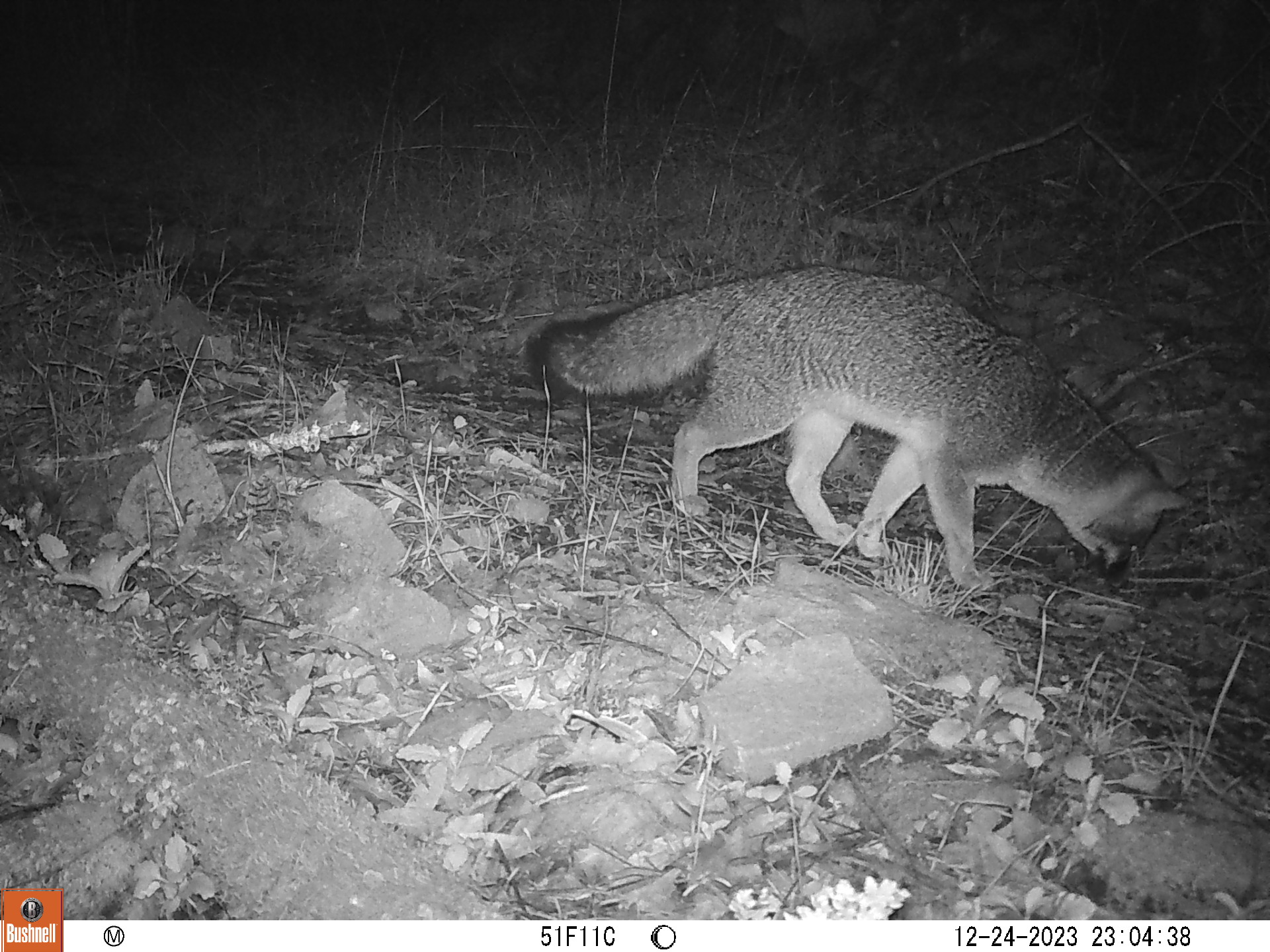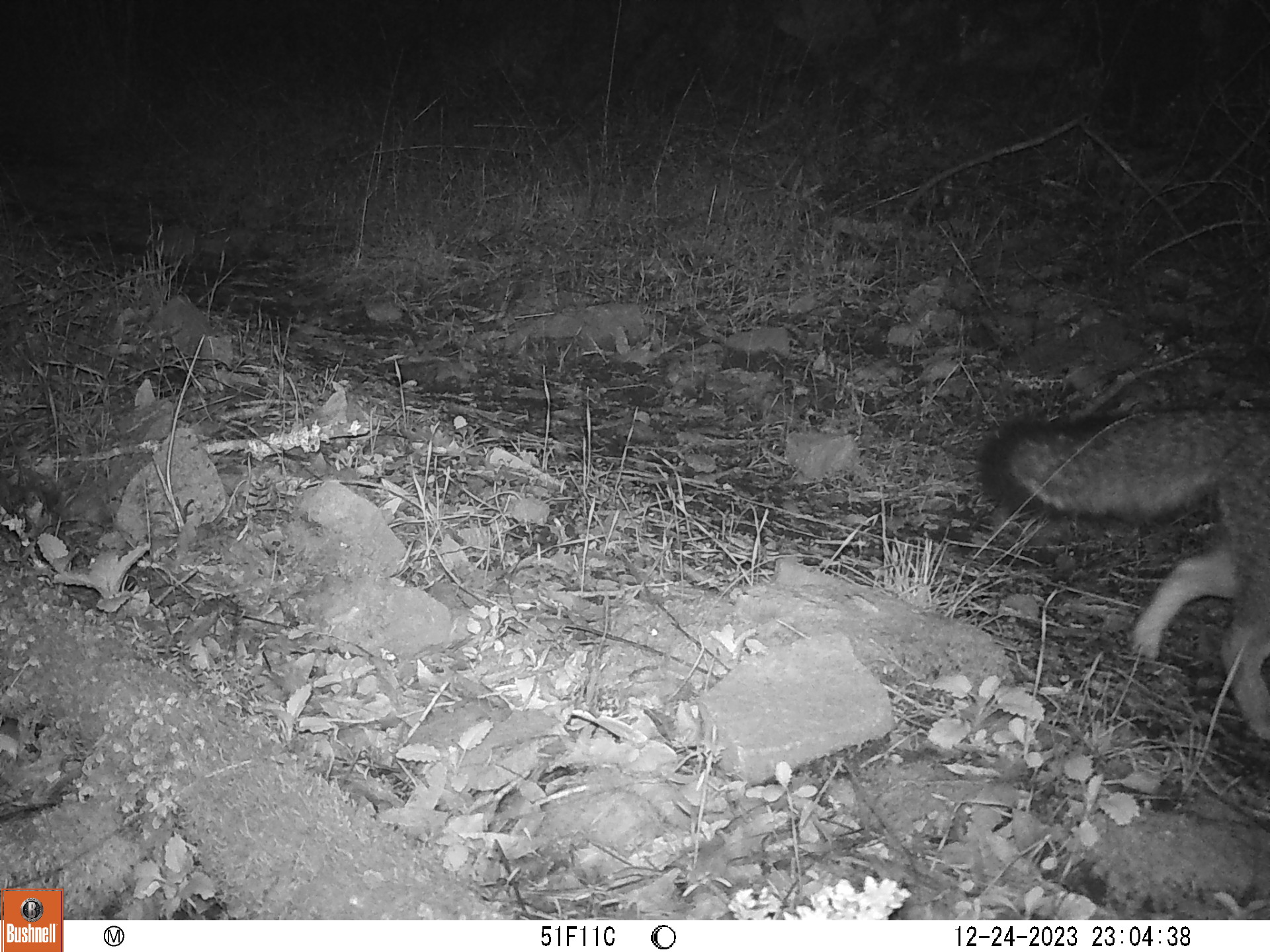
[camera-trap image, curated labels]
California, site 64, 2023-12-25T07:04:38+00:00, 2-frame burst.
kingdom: Animalia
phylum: Chordata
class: Mammalia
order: Carnivora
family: Canidae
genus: Urocyon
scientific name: Urocyon cinereoargenteus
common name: gray fox